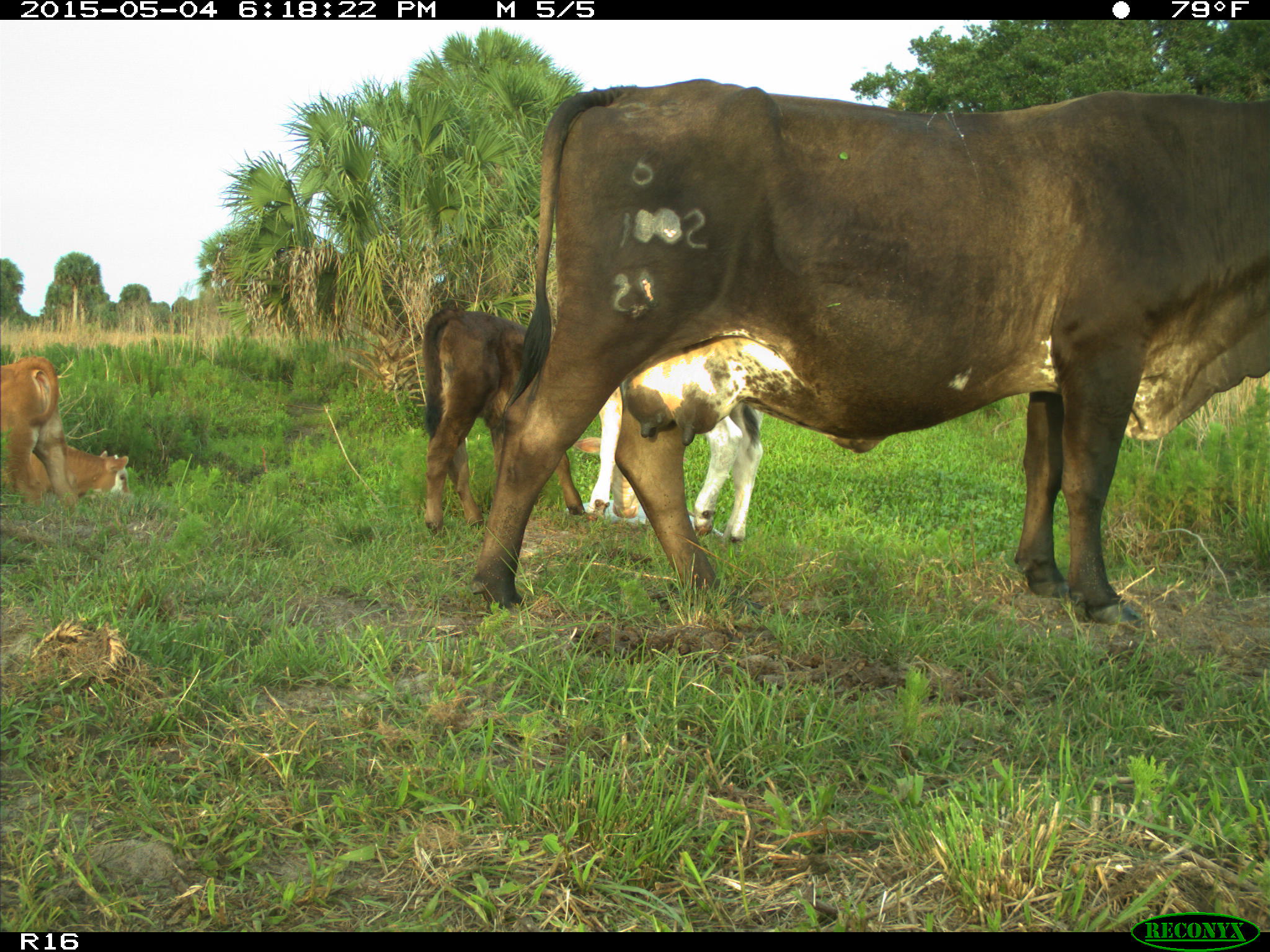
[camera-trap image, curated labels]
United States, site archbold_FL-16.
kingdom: Animalia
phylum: Chordata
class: Mammalia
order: Artiodactyla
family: Bovidae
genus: Bos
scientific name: Bos taurus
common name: domestic cow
Bos taurus (domestic cow).